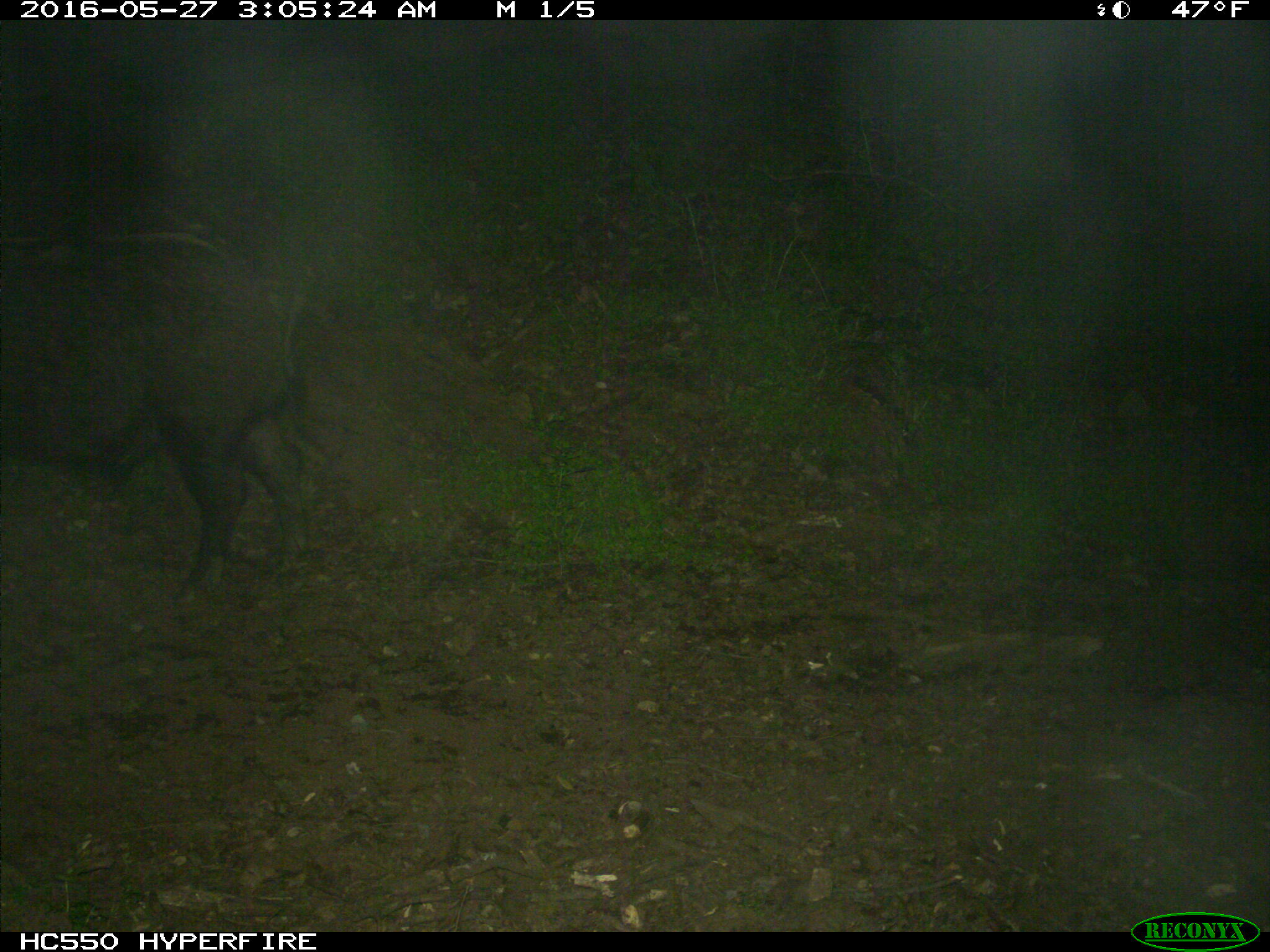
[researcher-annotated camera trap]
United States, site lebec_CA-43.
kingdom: Animalia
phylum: Chordata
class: Mammalia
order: Artiodactyla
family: Suidae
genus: Sus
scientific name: Sus scrofa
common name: wild boar